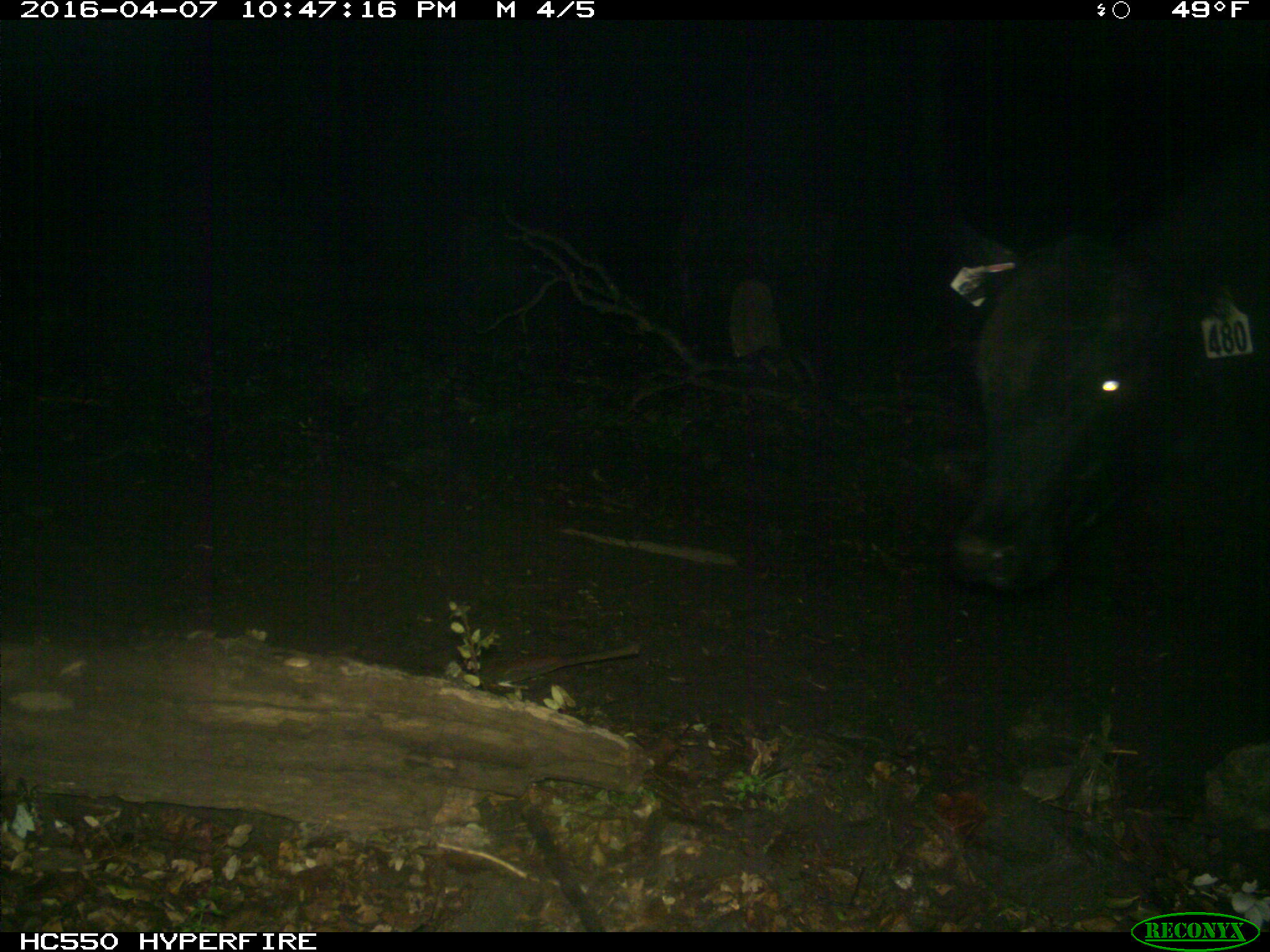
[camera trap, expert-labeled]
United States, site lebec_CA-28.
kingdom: Animalia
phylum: Chordata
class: Mammalia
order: Artiodactyla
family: Bovidae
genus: Bos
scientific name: Bos taurus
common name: domestic cow